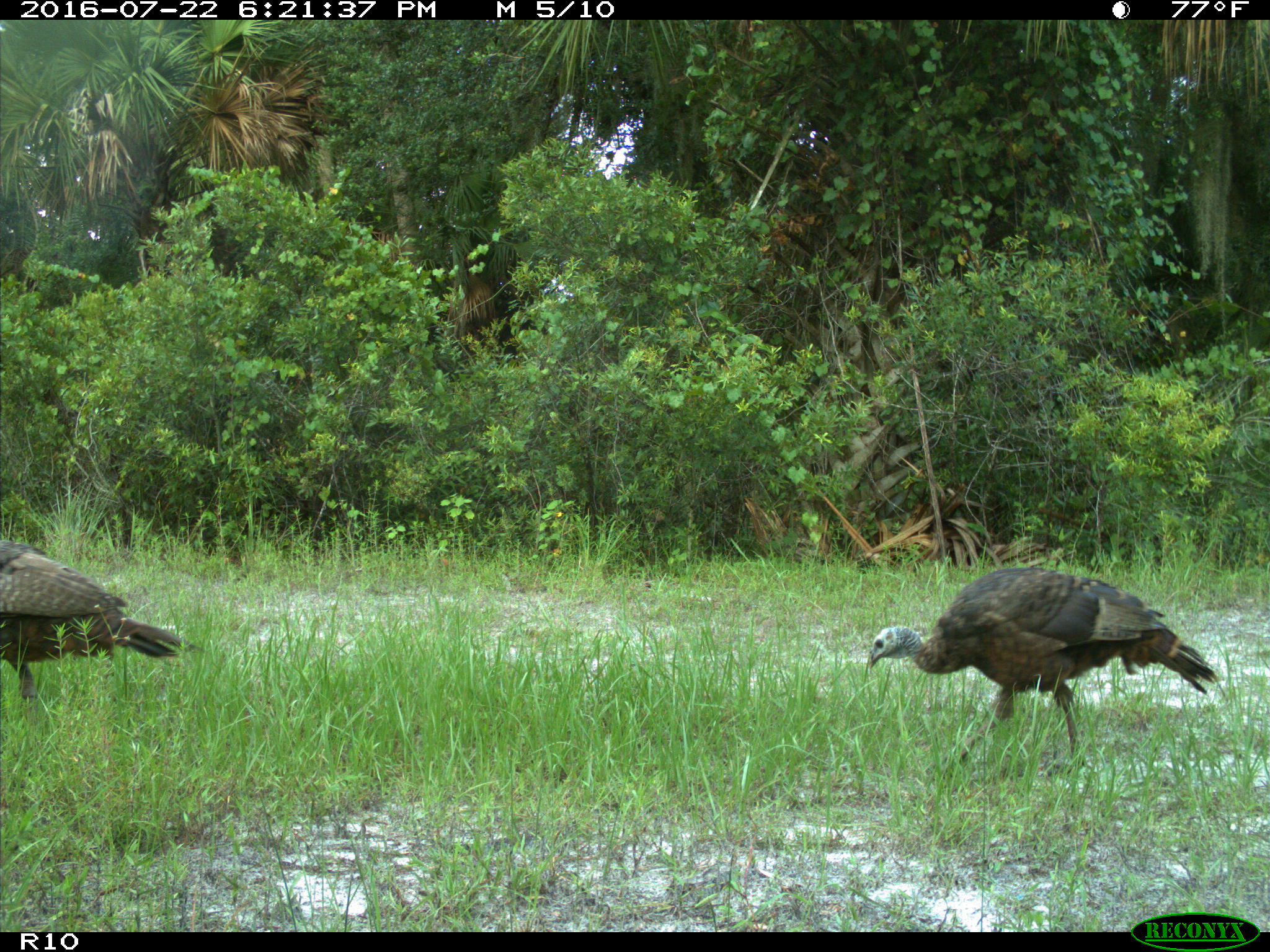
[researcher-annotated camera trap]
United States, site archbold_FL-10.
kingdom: Animalia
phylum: Chordata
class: Aves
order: Galliformes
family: Phasianidae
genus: Meleagris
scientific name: Meleagris gallopavo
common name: wild turkey